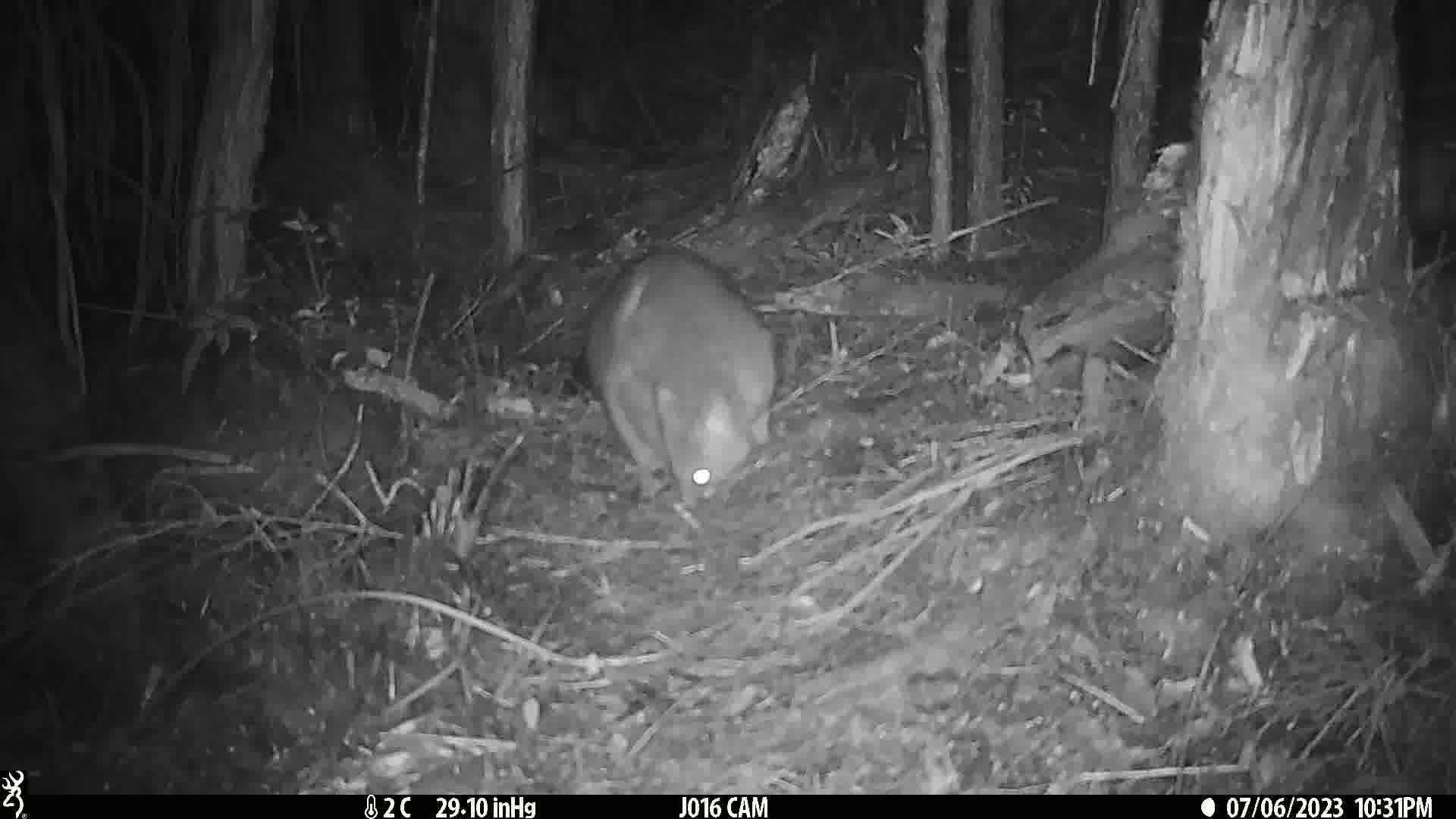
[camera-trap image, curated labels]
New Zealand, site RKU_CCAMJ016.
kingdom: Animalia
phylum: Chordata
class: Mammalia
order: Diprotodontia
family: Phalangeridae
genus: Trichosurus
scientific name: Trichosurus vulpecula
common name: common brushtail possum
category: possum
Possum (common brushtail possum) (Trichosurus vulpecula).